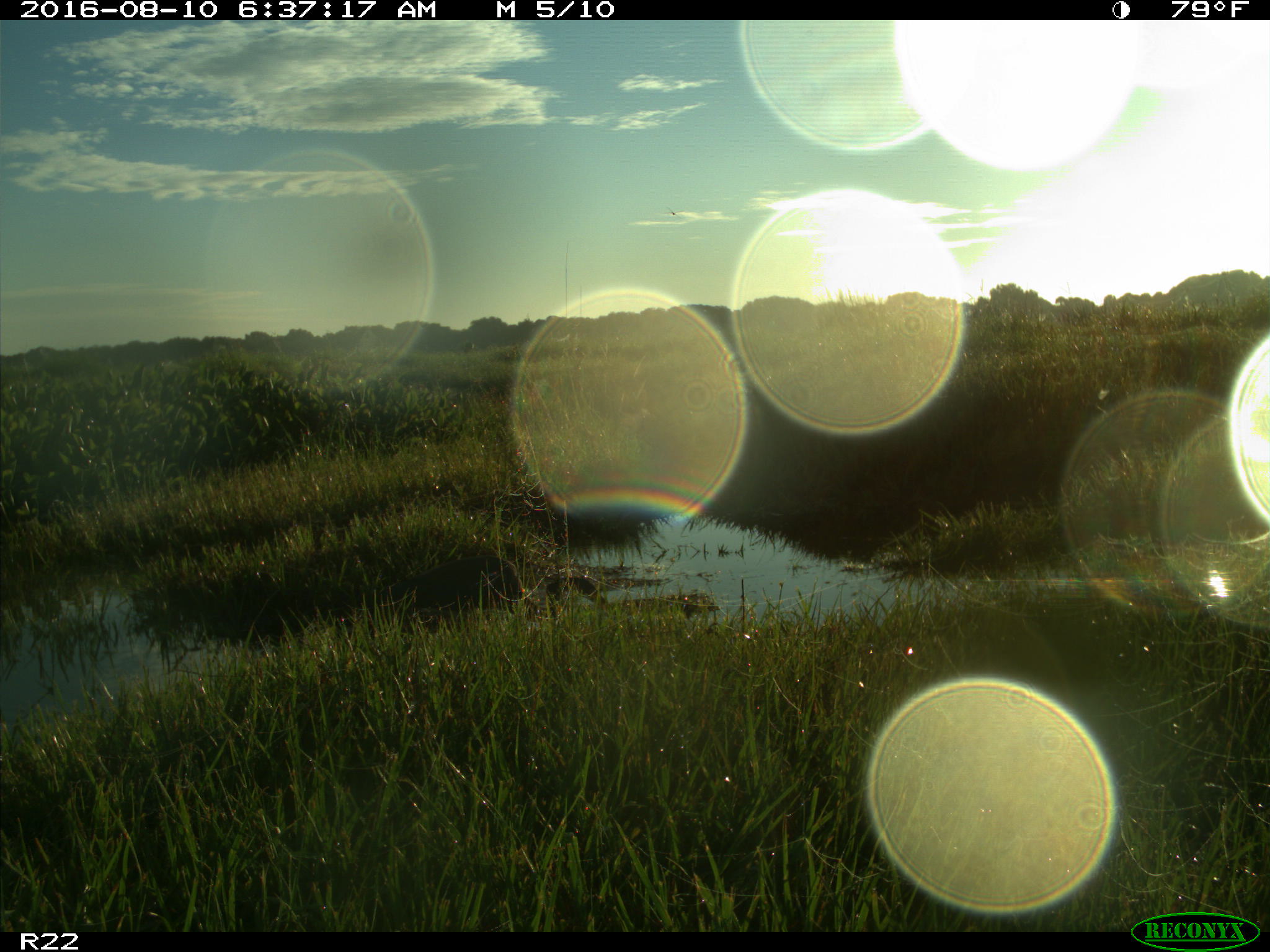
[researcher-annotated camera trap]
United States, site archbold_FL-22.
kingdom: Animalia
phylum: Chordata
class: Aves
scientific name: Aves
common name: birds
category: unidentified bird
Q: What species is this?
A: Unidentified bird (birds) (Aves).